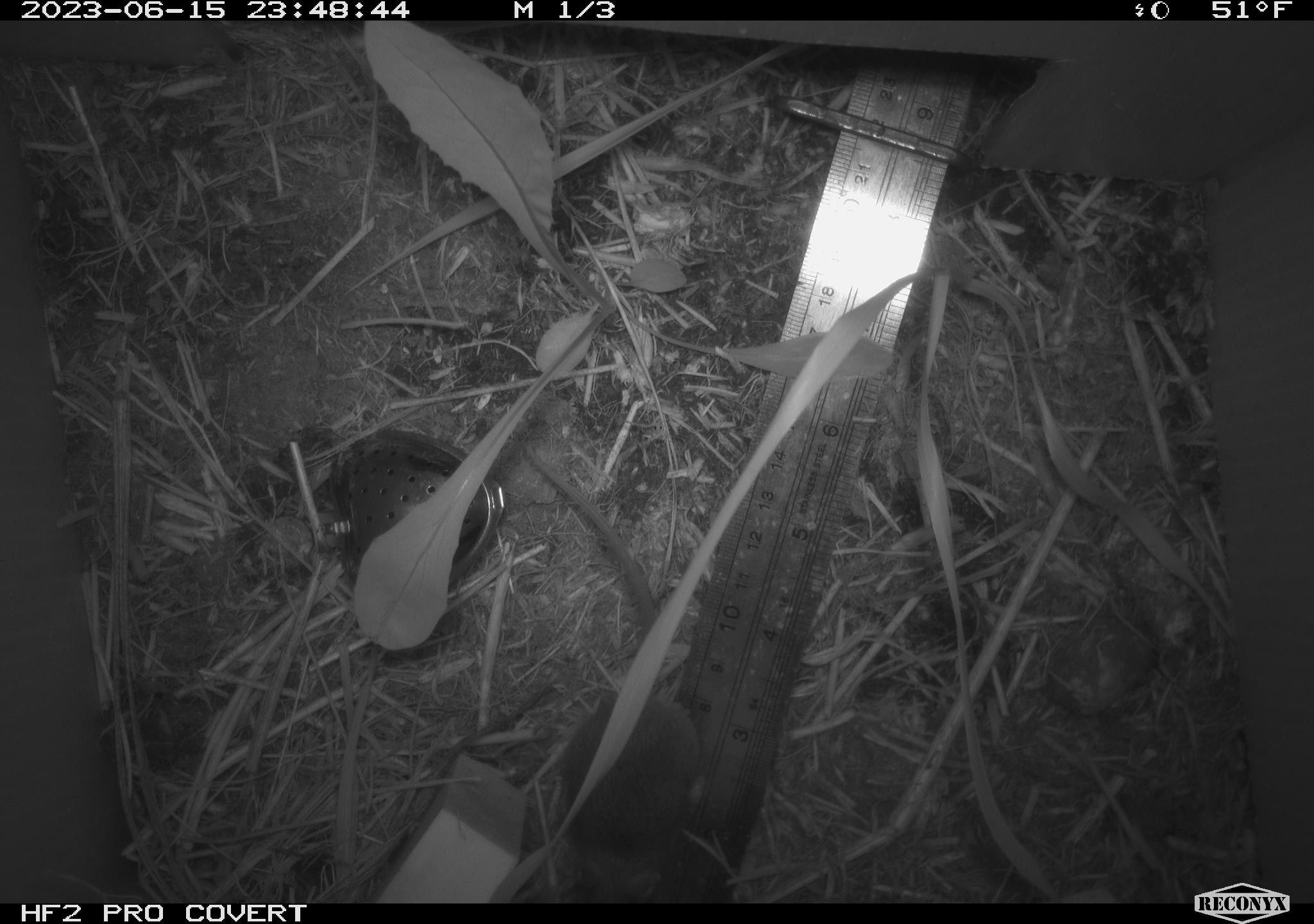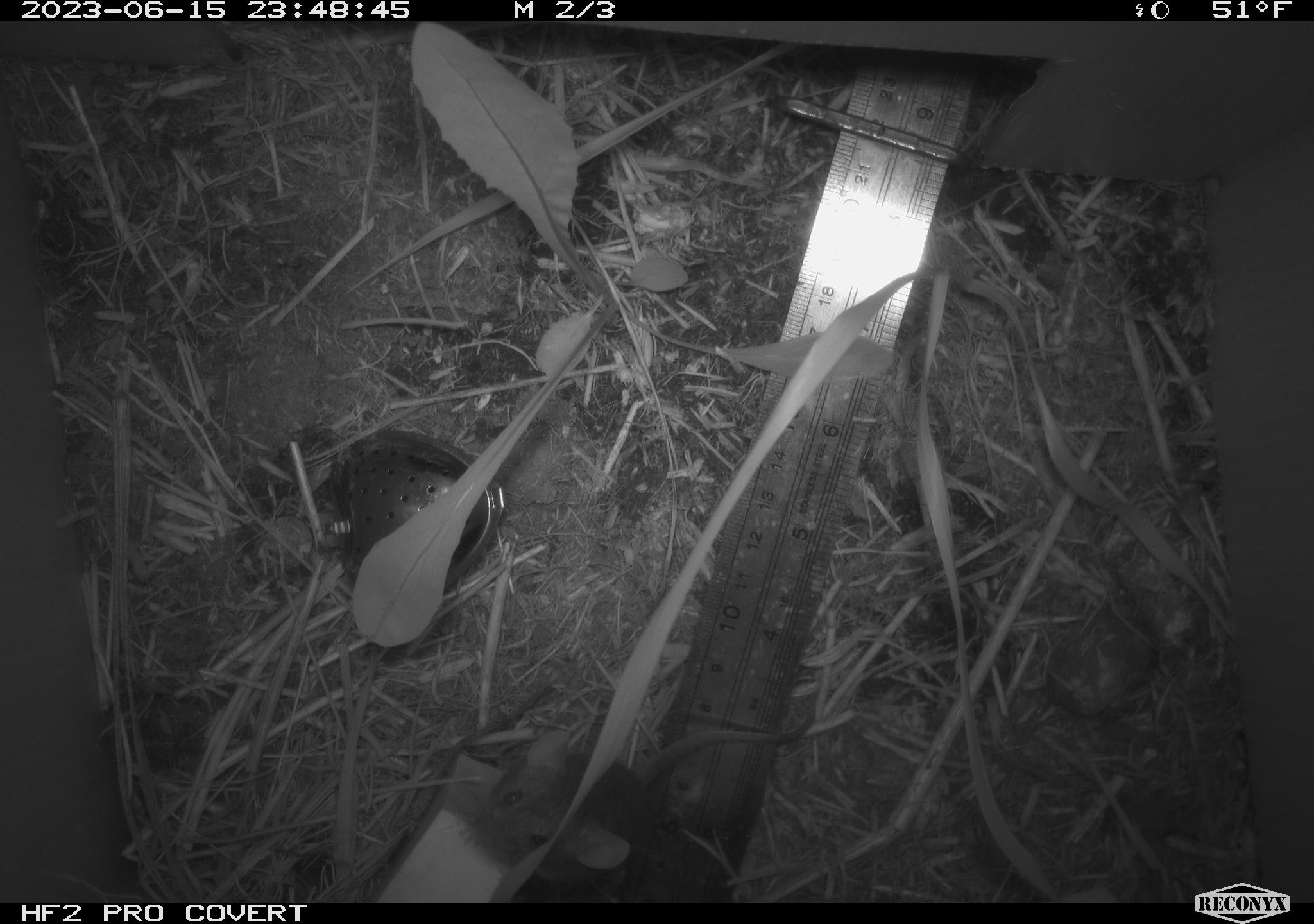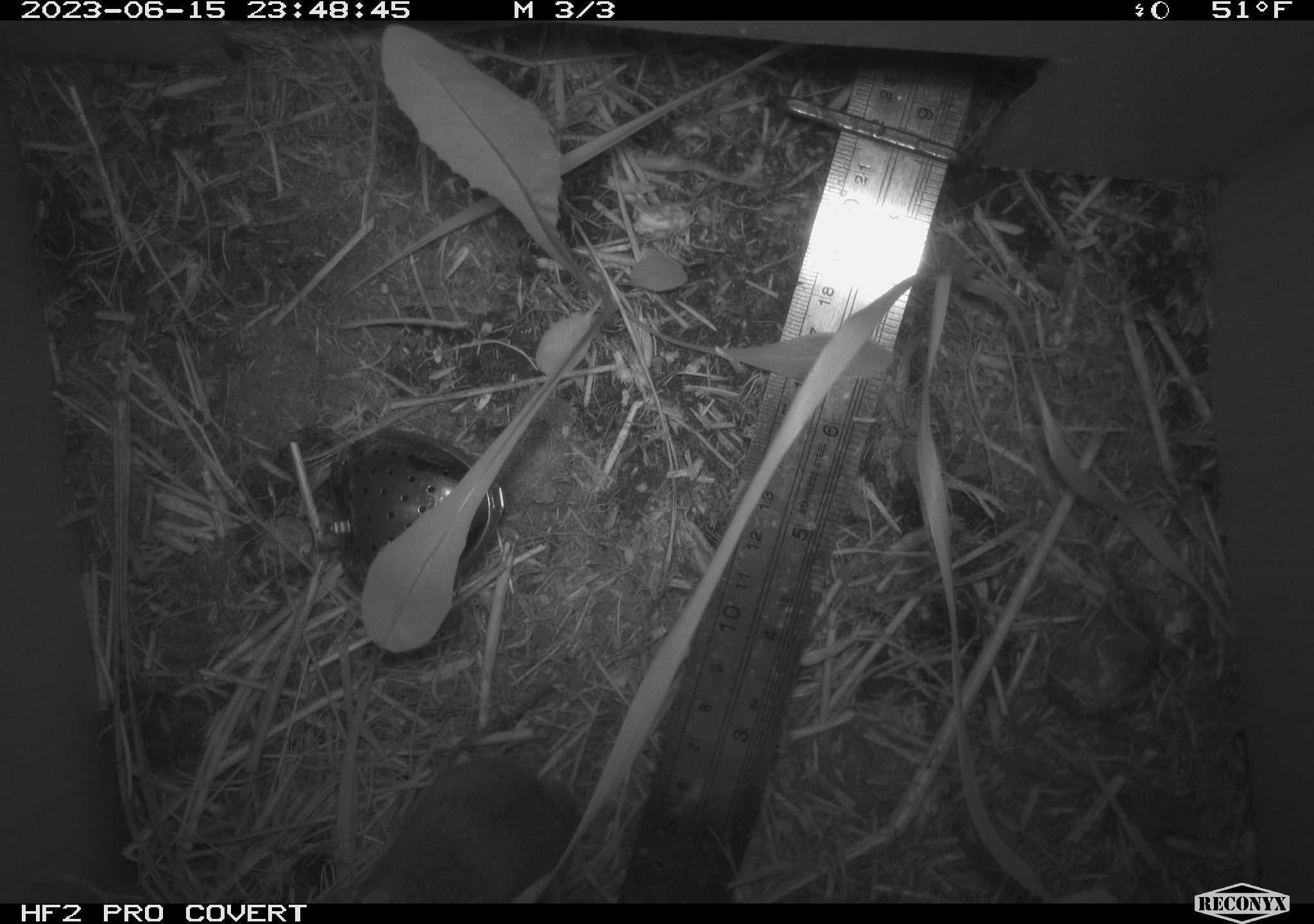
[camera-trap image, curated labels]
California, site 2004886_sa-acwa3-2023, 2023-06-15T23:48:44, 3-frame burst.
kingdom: Animalia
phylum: Chordata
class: Mammalia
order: Rodentia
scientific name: Rodentia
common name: mouse species